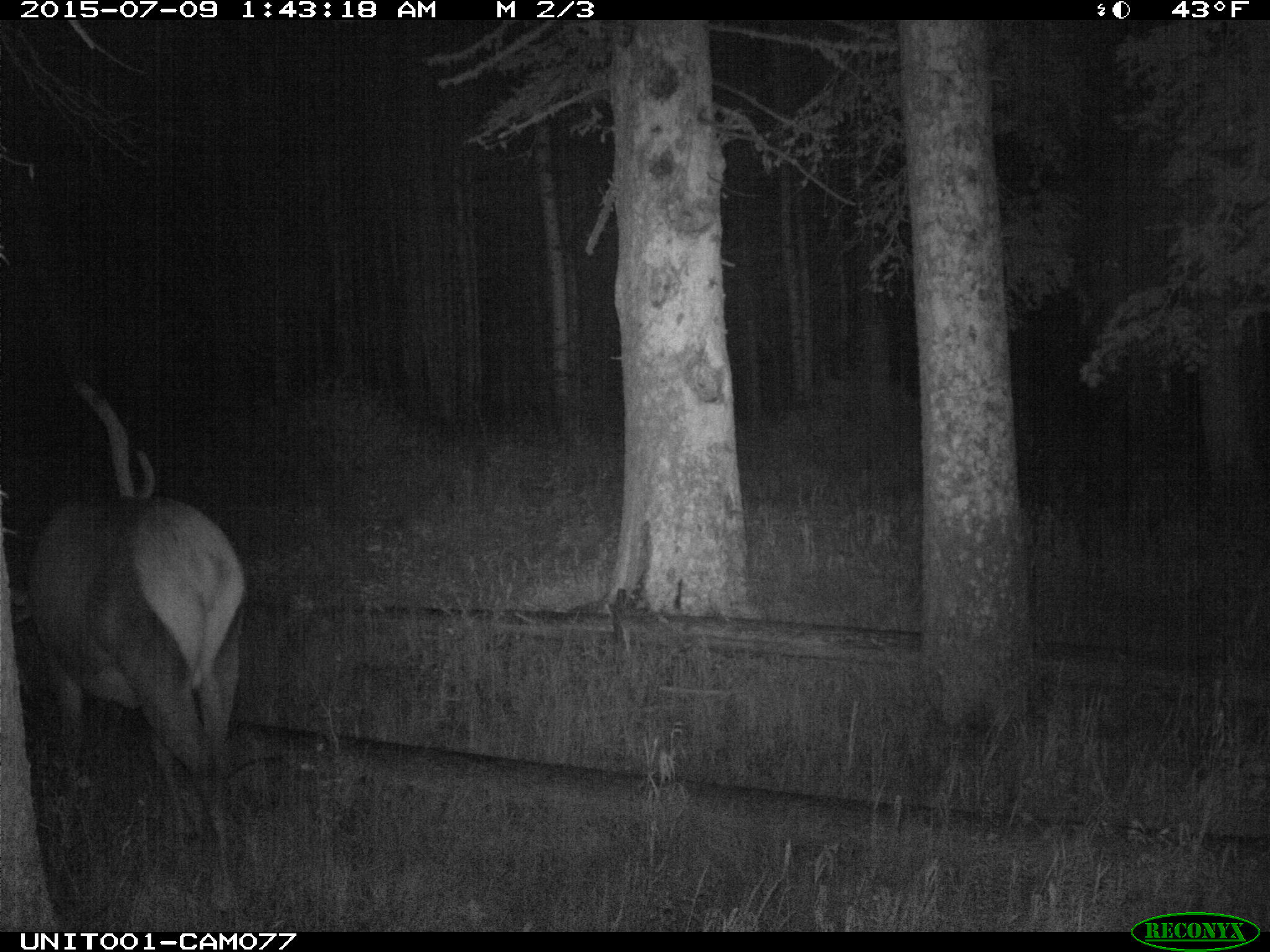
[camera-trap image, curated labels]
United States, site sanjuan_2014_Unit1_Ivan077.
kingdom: Animalia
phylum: Chordata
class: Mammalia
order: Artiodactyla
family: Cervidae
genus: Cervus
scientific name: Cervus elaphus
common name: red deer